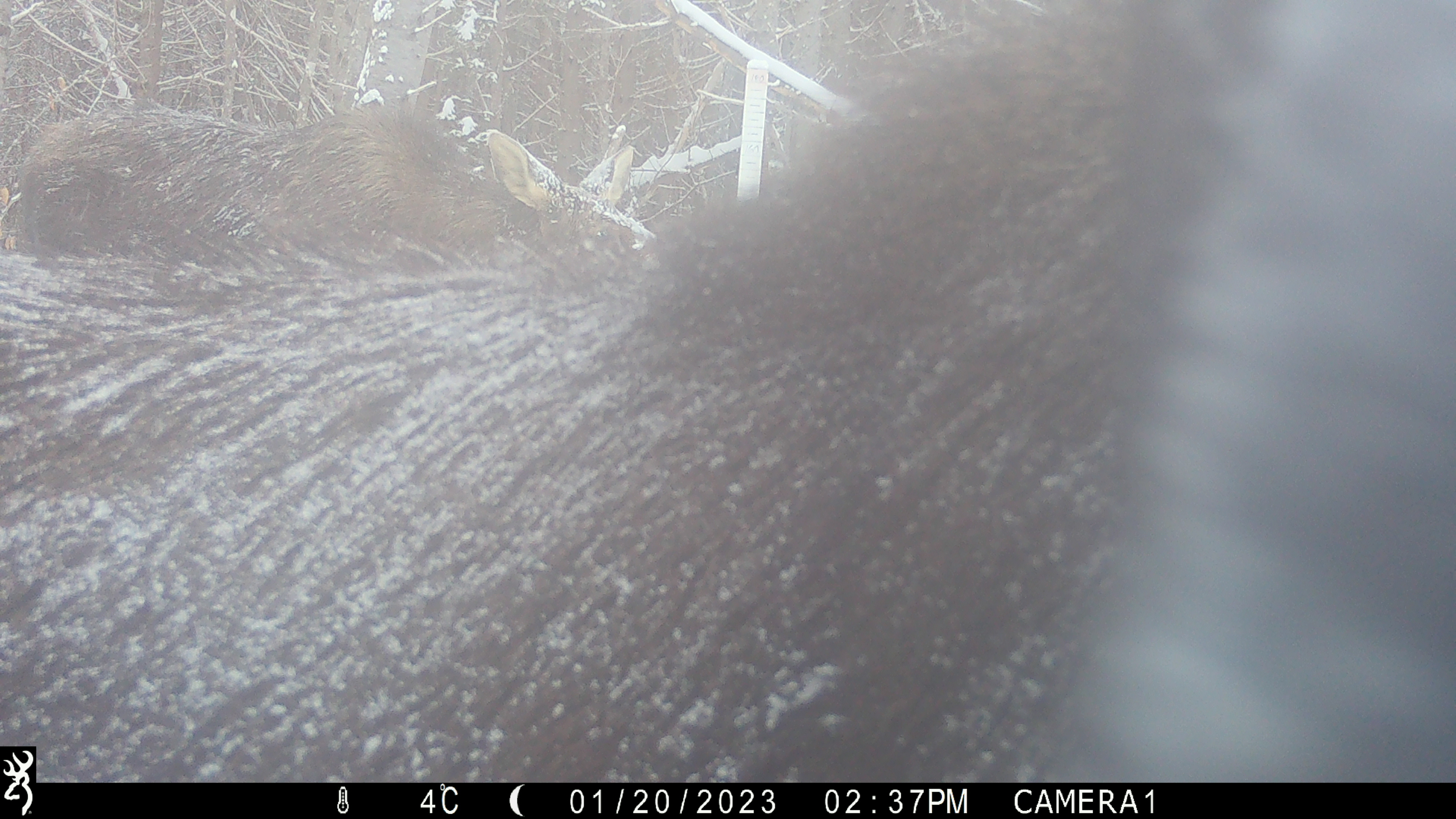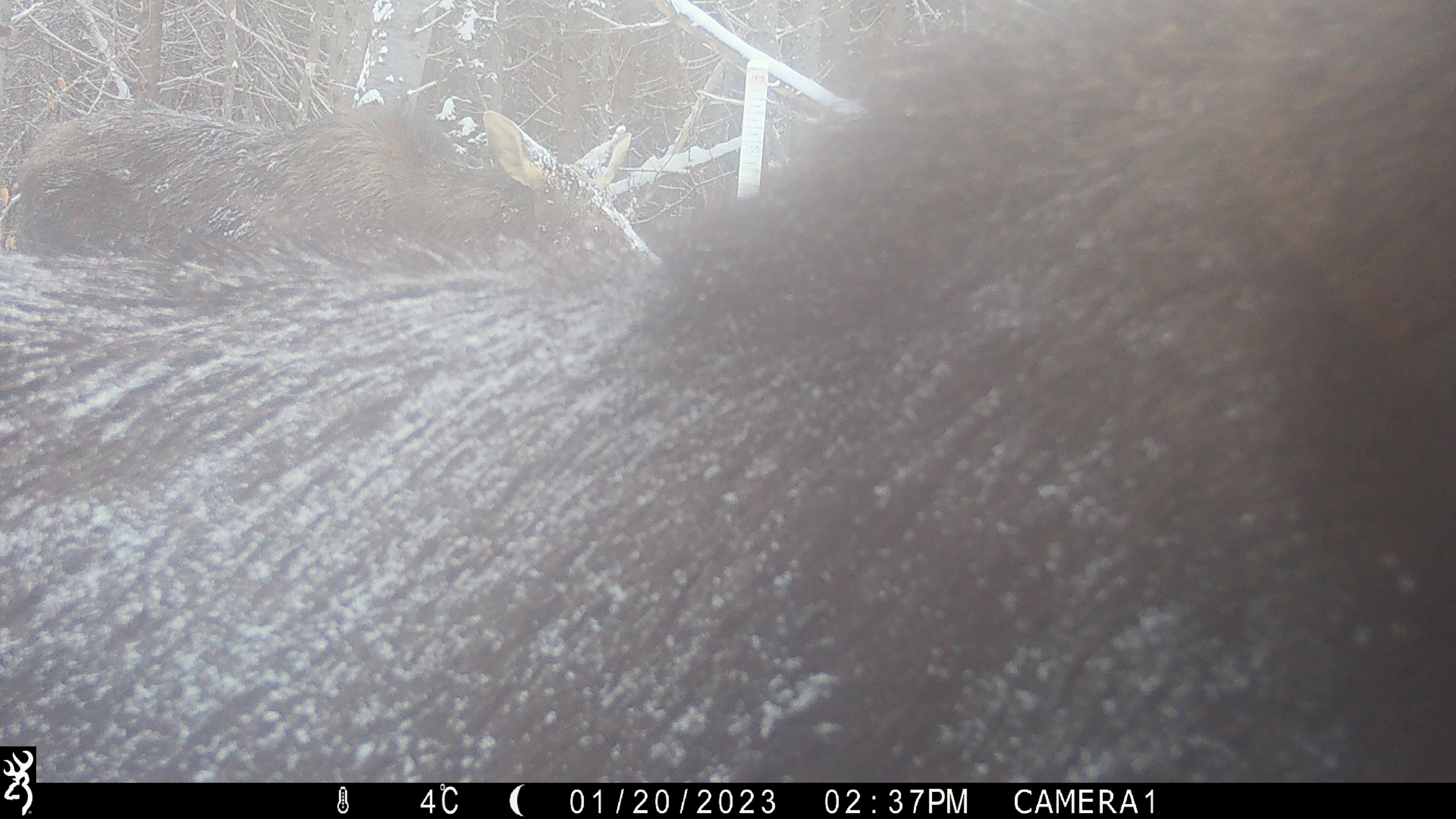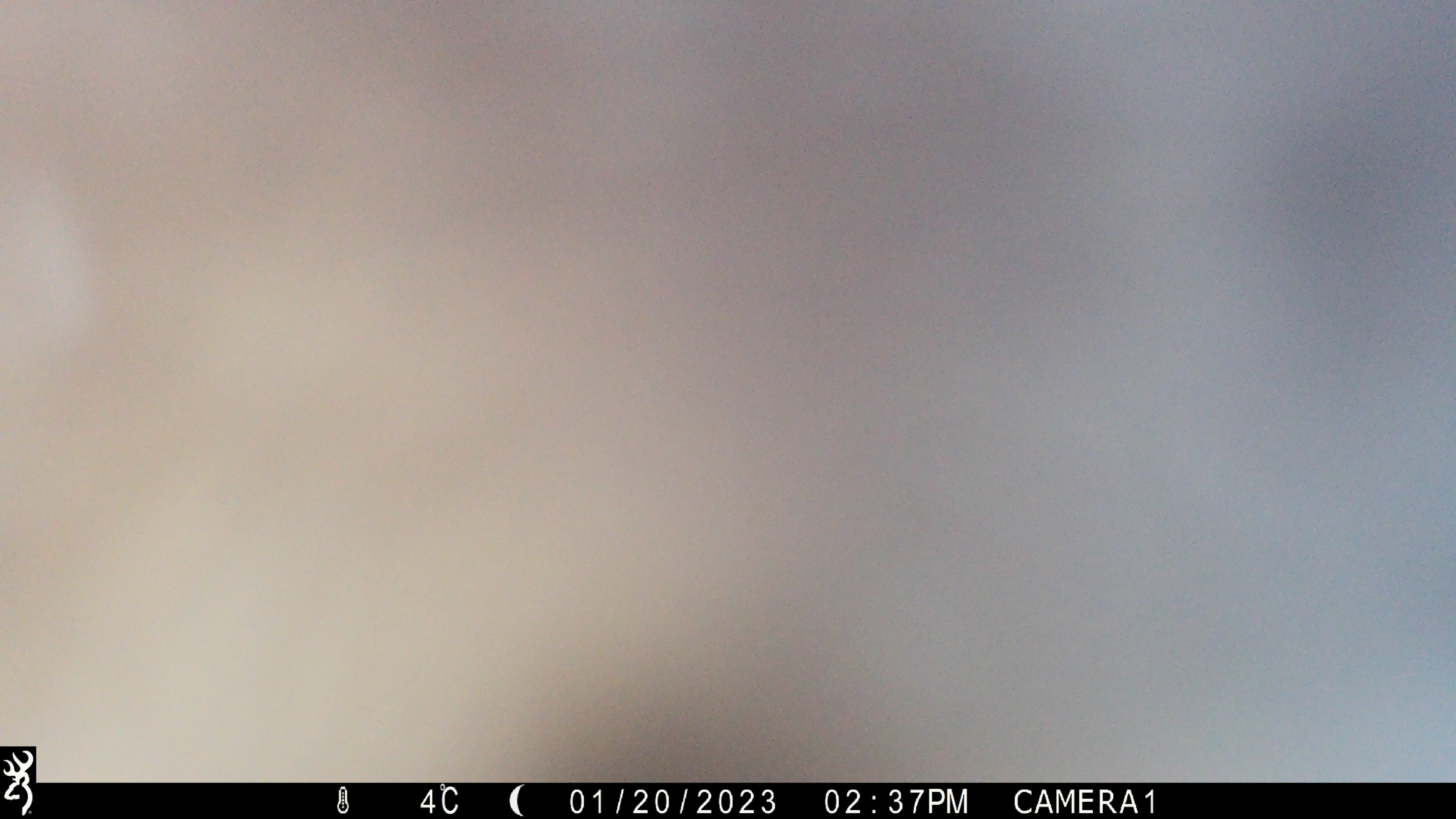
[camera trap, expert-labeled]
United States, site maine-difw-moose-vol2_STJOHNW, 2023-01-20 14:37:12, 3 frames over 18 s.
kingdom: Animalia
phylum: Chordata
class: Mammalia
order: Artiodactyla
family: Cervidae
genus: Alces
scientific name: Alces alces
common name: moose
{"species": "moose (Alces alces)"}